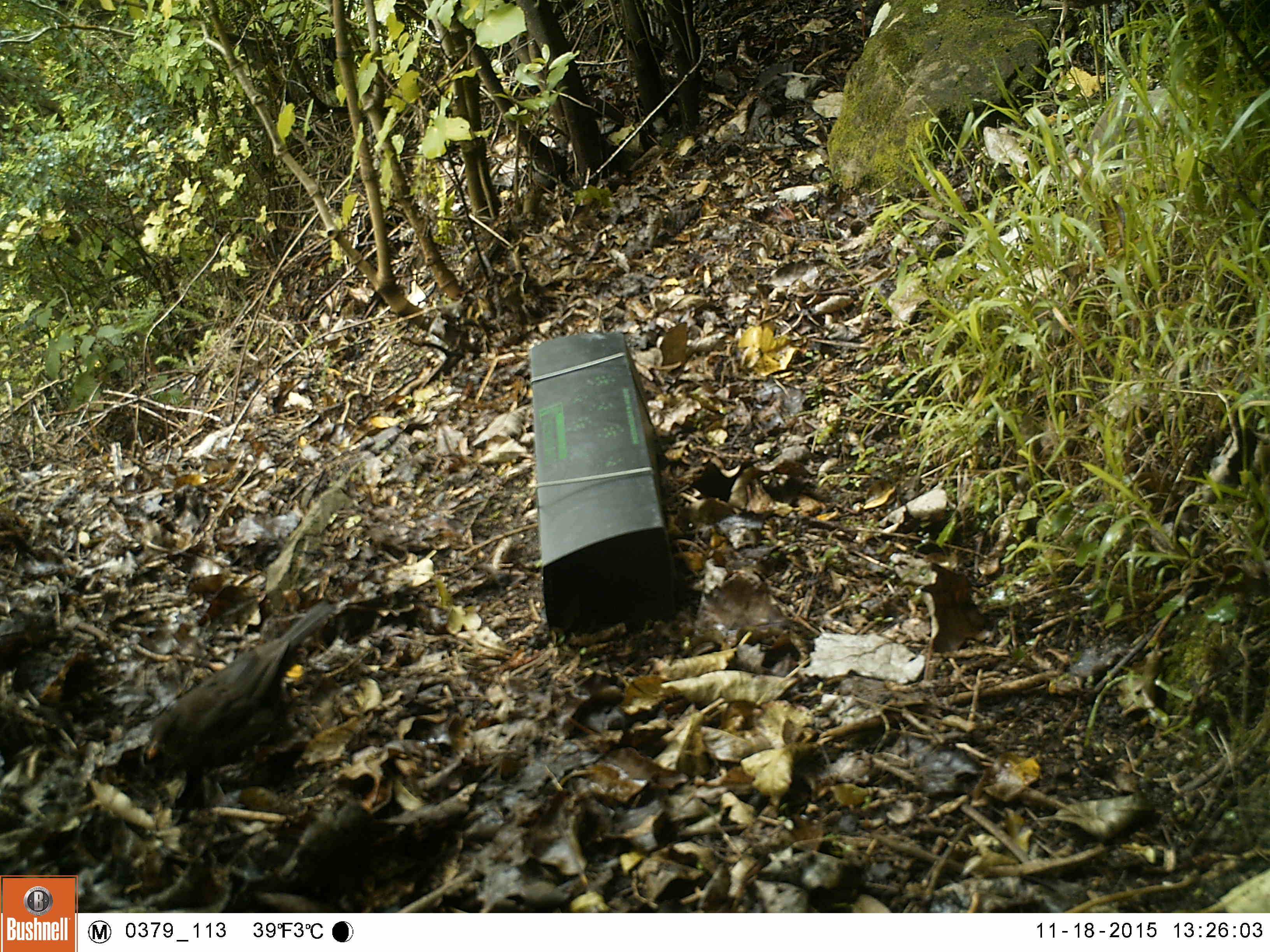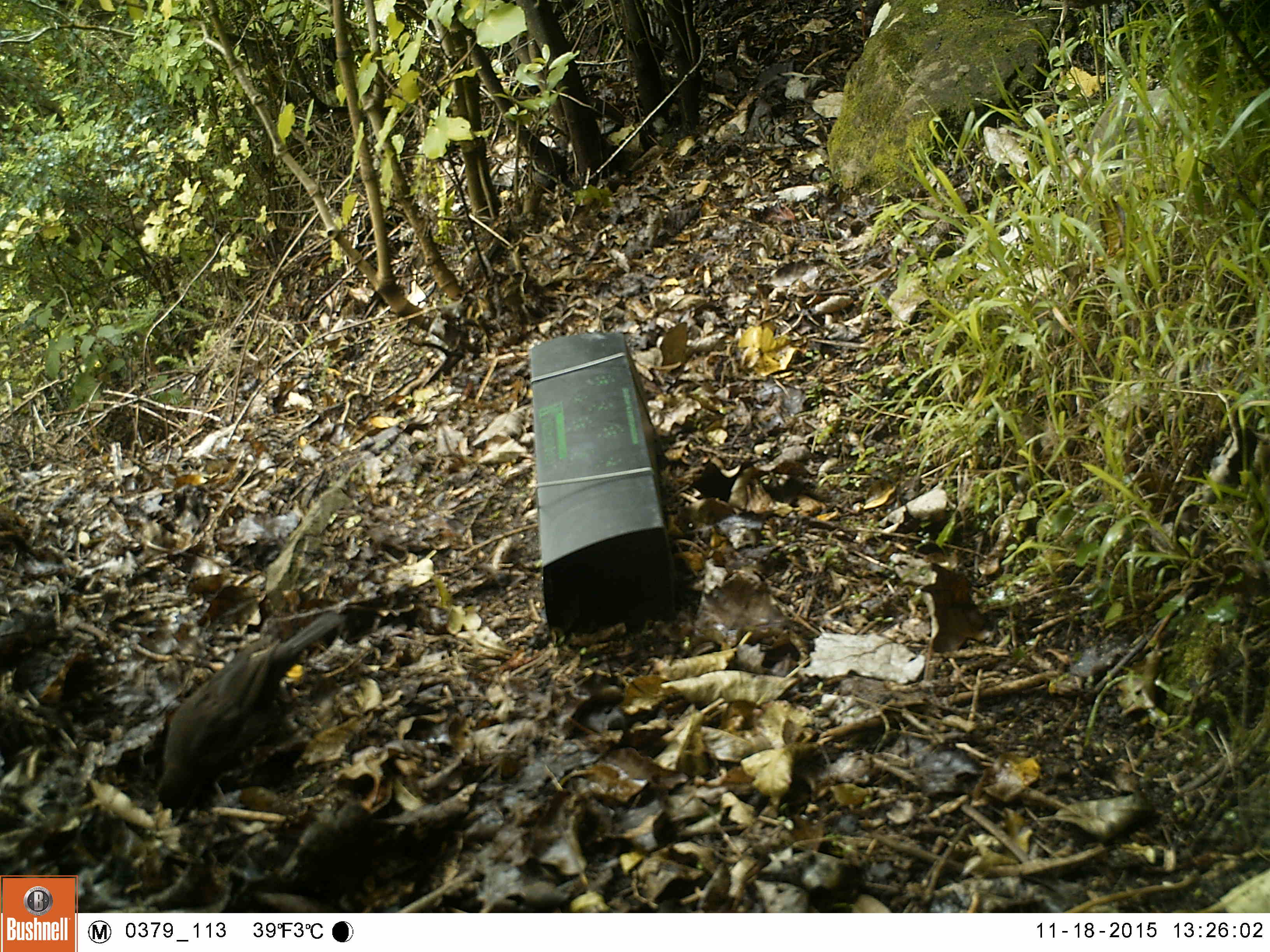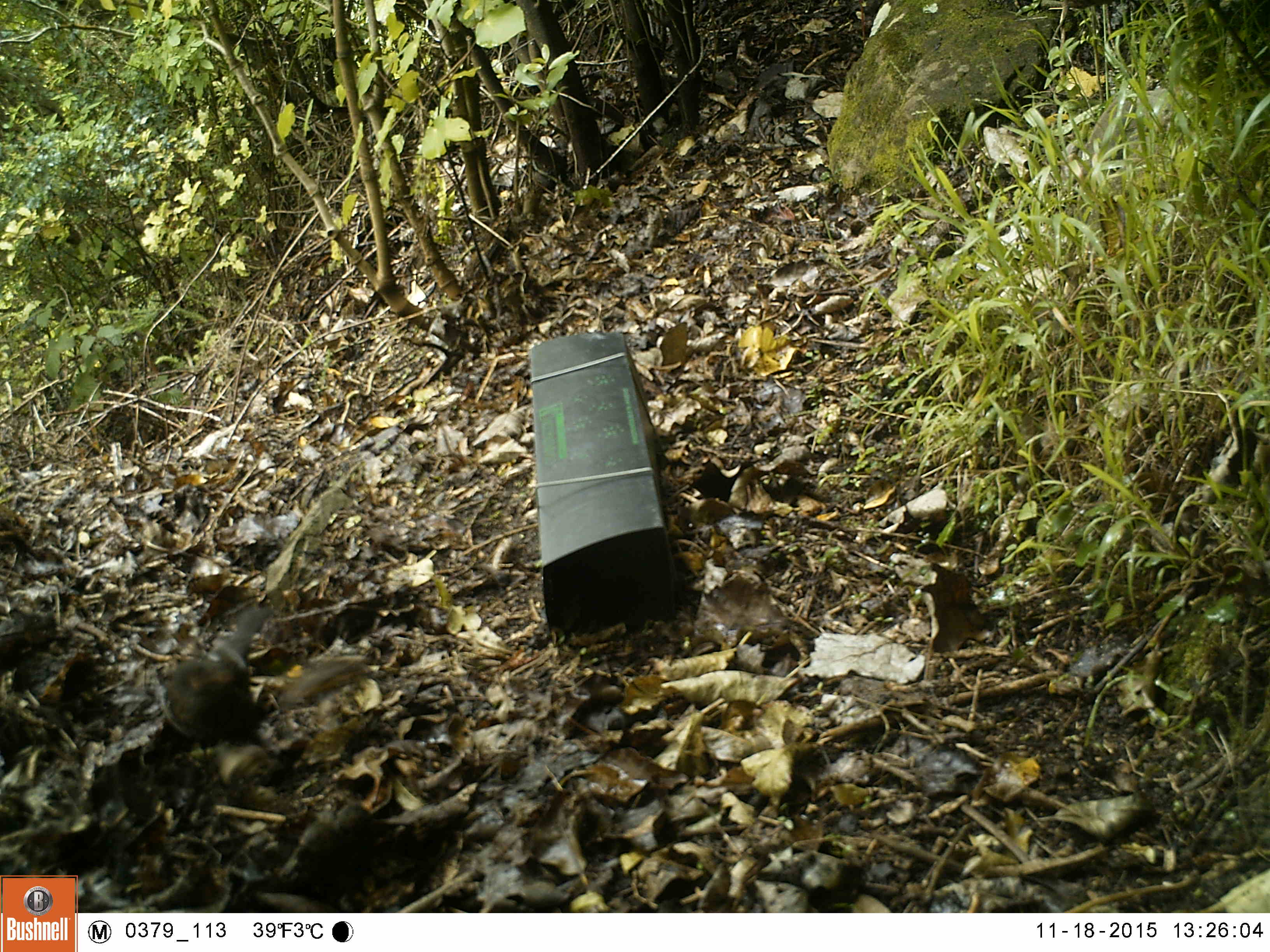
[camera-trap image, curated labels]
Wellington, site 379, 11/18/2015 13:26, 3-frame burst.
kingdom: Animalia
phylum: Chordata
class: Aves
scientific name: Aves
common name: bird